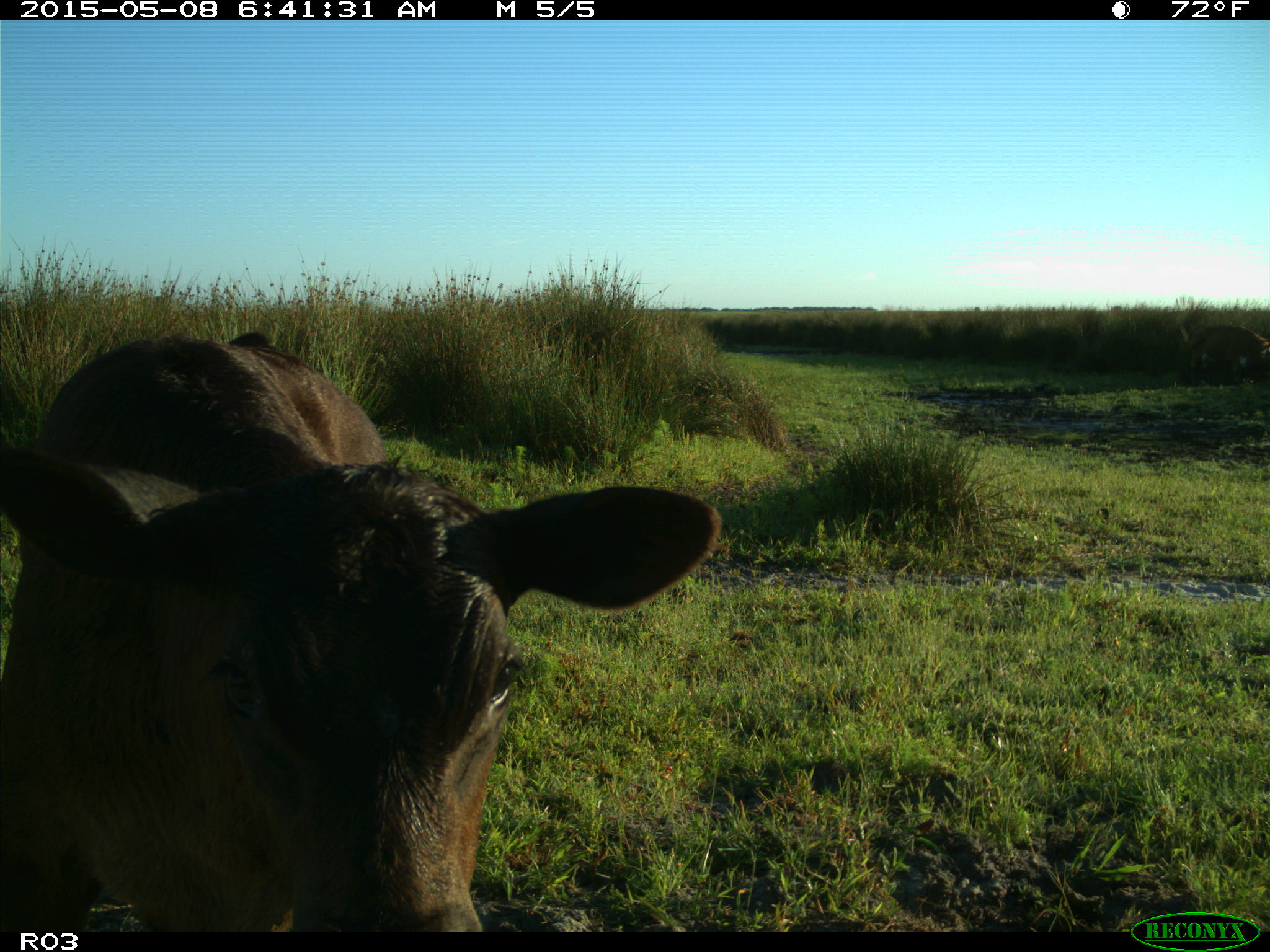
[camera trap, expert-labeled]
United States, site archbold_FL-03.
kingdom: Animalia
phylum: Chordata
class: Mammalia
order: Artiodactyla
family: Bovidae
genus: Bos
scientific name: Bos taurus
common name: domestic cow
Bos taurus (domestic cow).